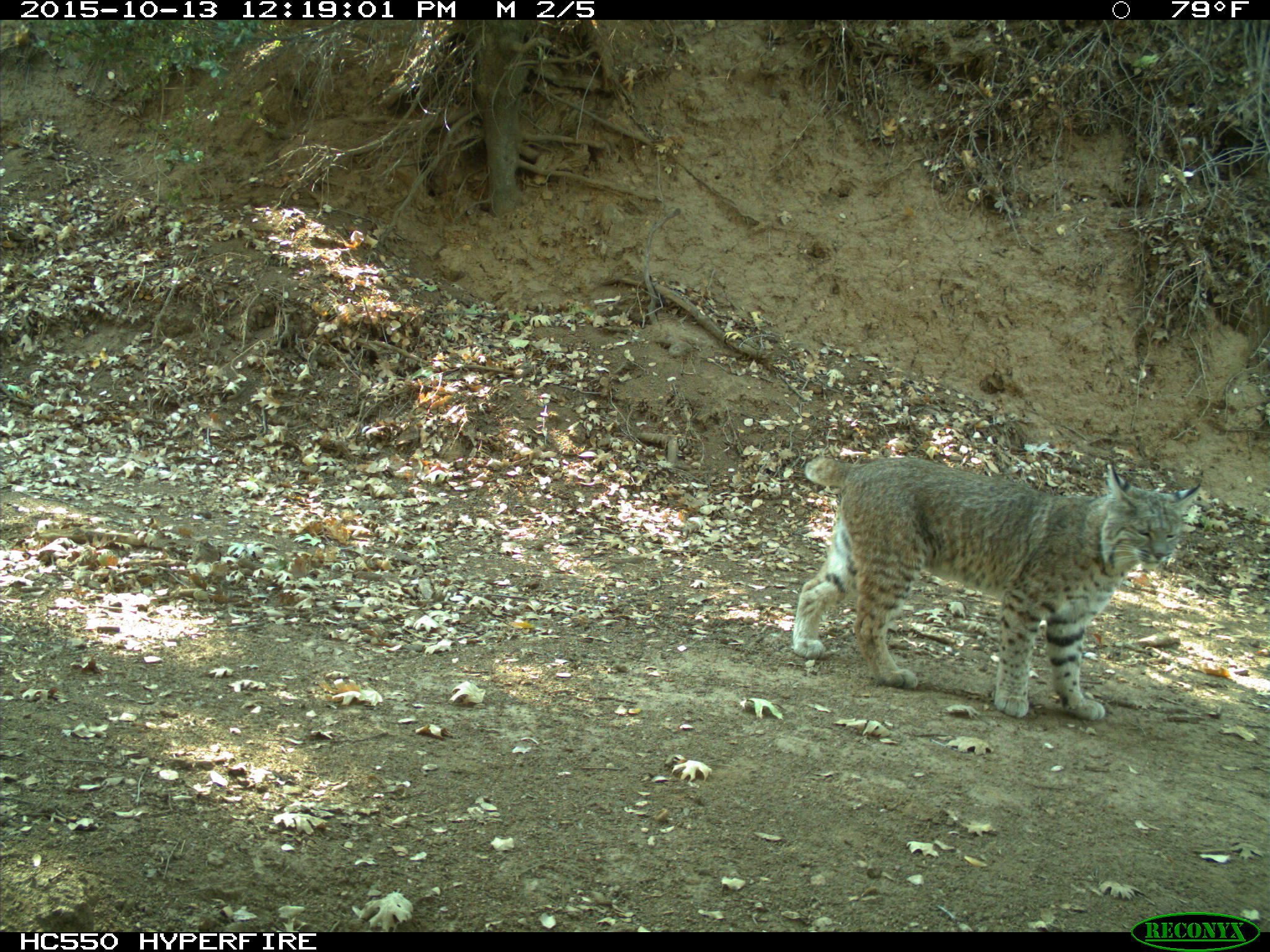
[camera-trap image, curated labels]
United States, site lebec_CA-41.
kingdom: Animalia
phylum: Chordata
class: Mammalia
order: Carnivora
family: Felidae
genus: Lynx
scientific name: Lynx rufus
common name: bobcat